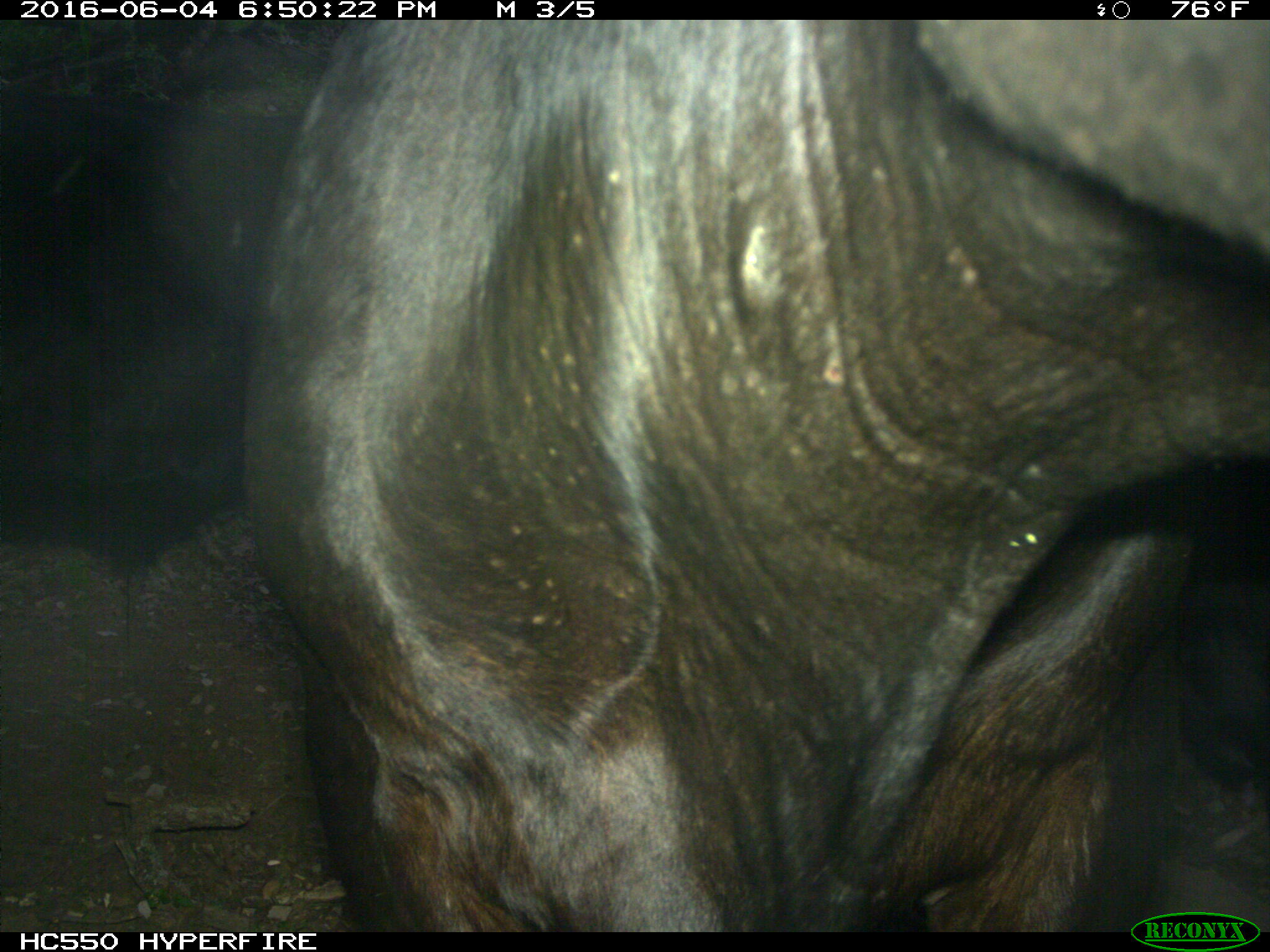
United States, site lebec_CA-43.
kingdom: Animalia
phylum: Chordata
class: Mammalia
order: Artiodactyla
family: Bovidae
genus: Bos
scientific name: Bos taurus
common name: domestic cow